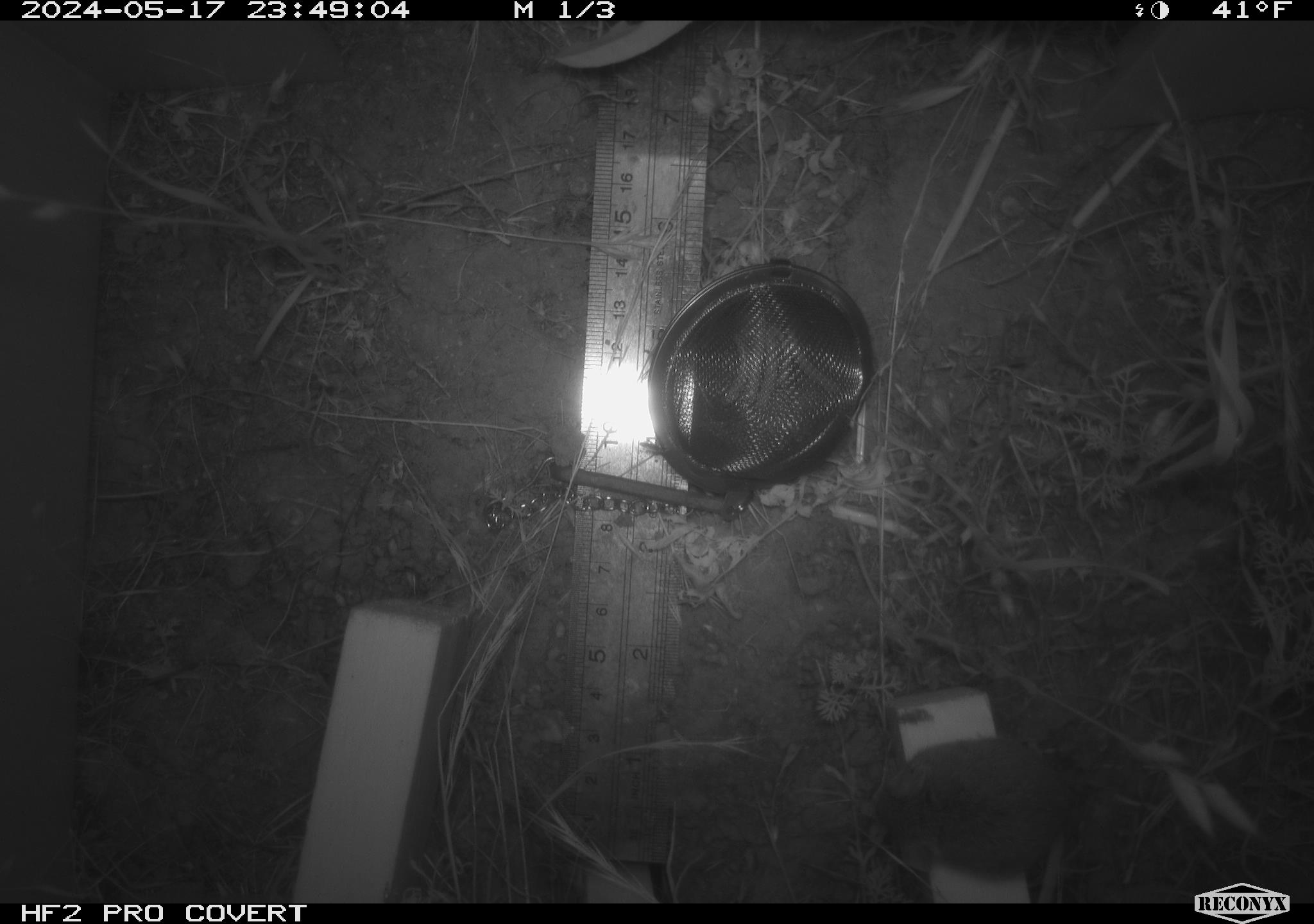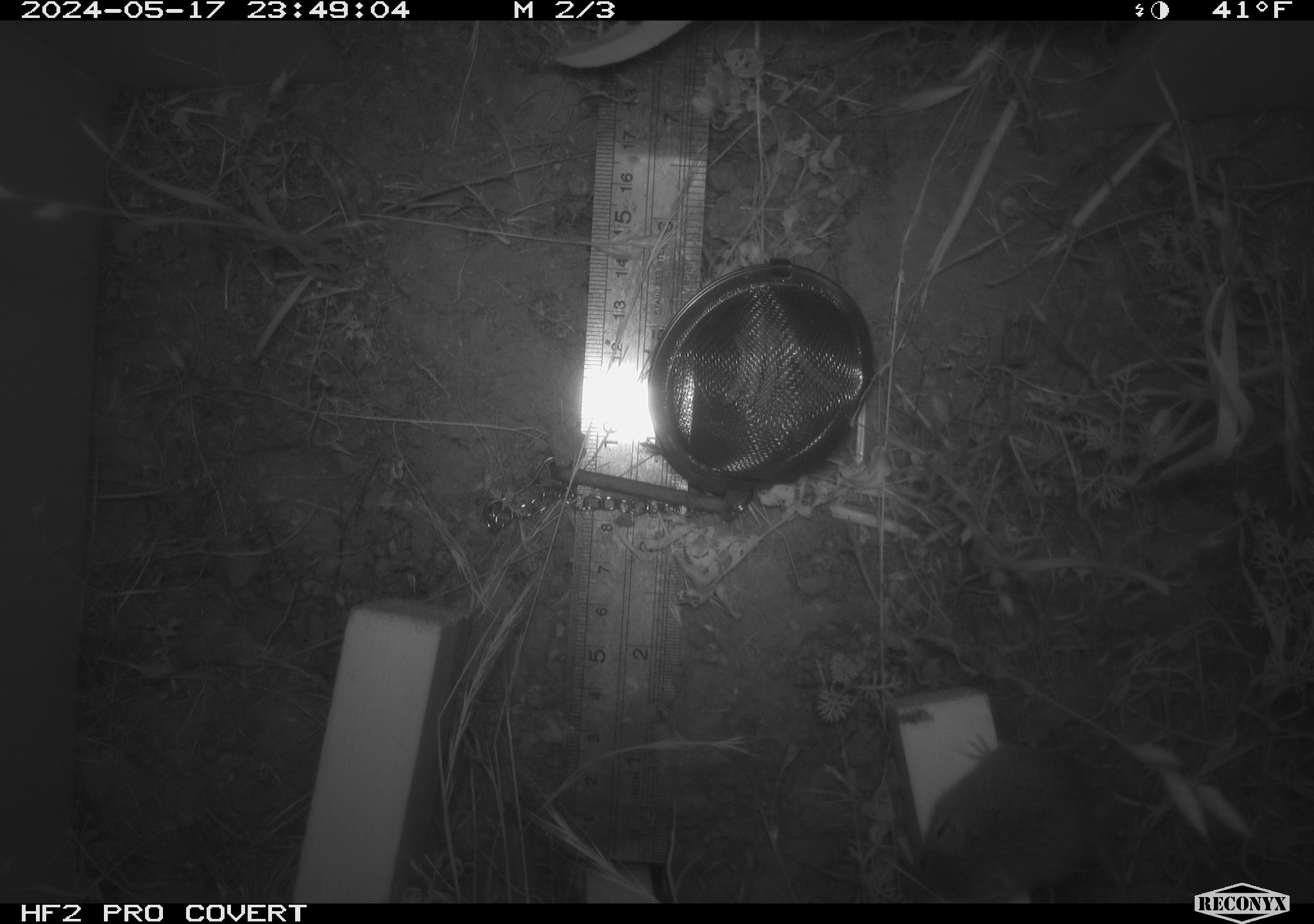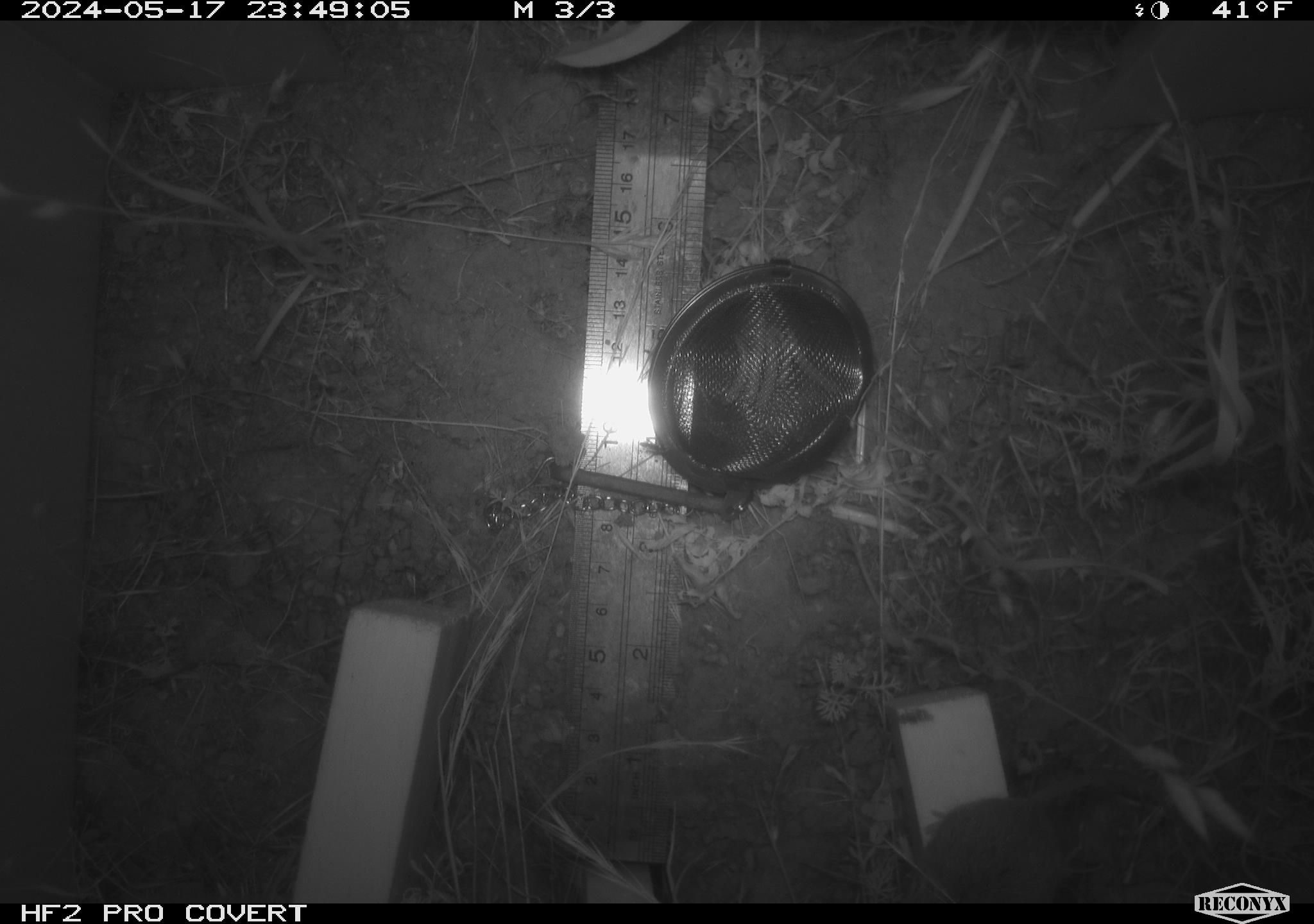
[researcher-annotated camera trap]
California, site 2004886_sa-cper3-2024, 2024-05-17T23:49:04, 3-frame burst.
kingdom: Animalia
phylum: Chordata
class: Mammalia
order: Rodentia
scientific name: Rodentia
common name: rodent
Rodent (Rodentia).